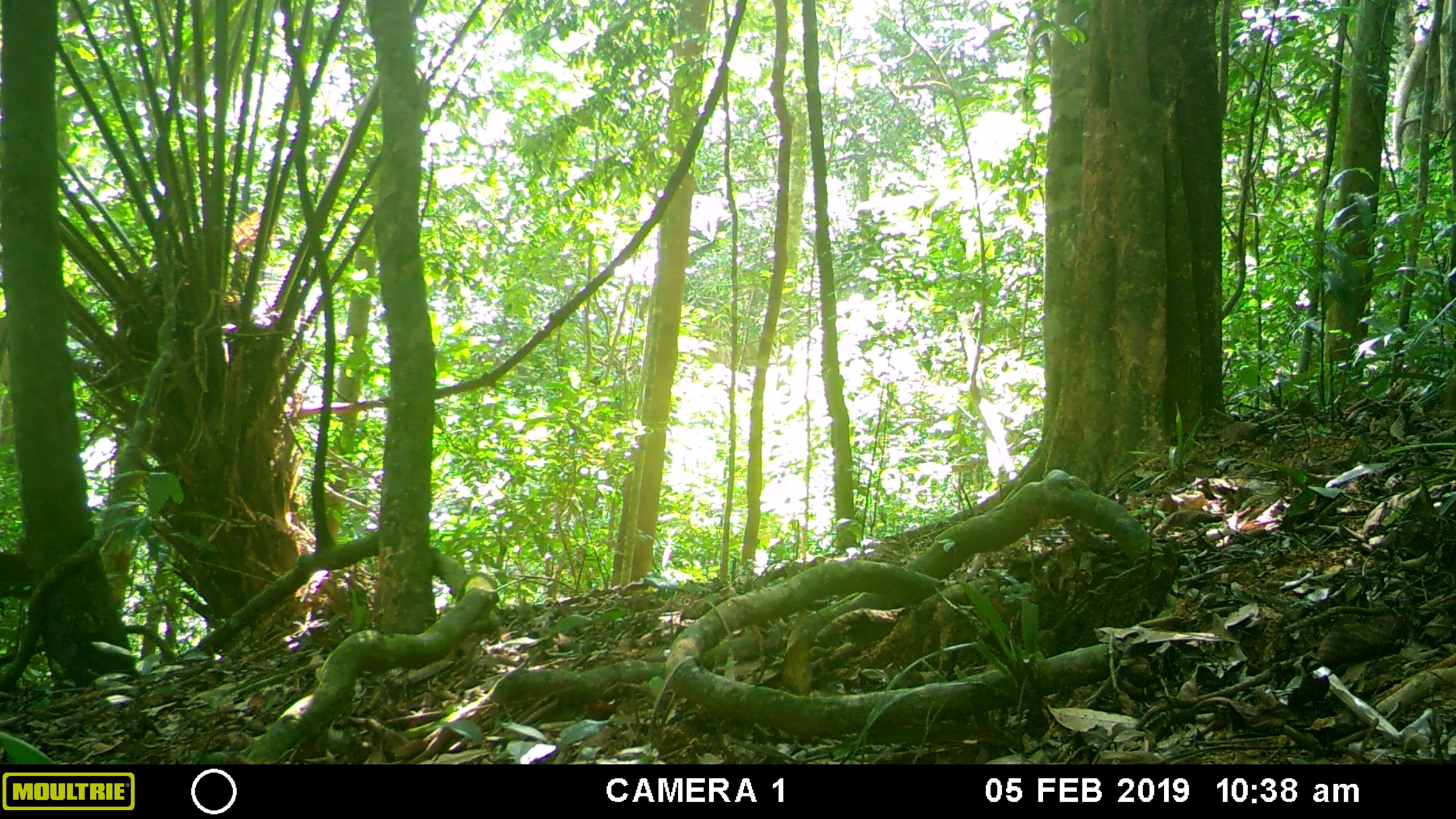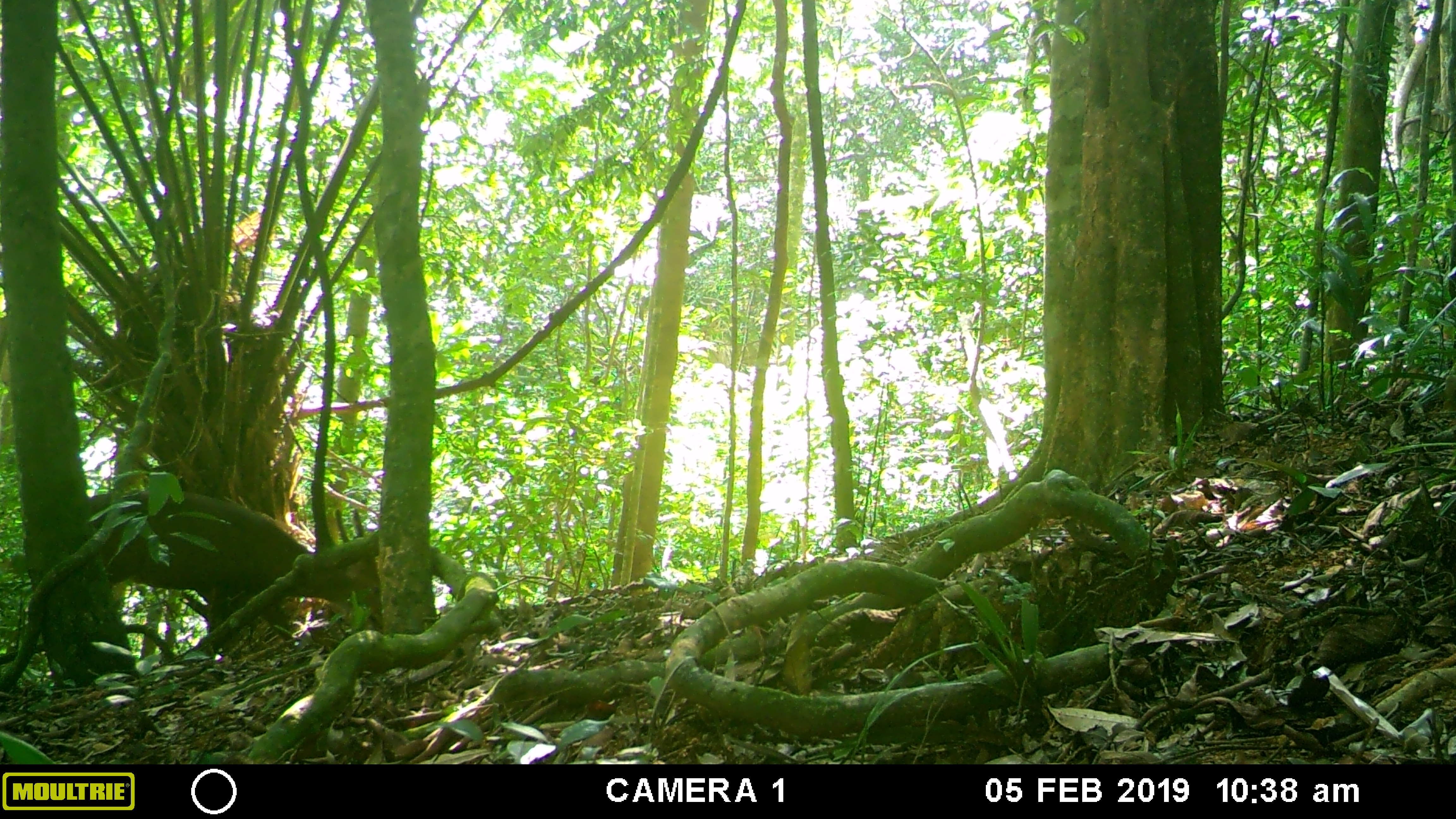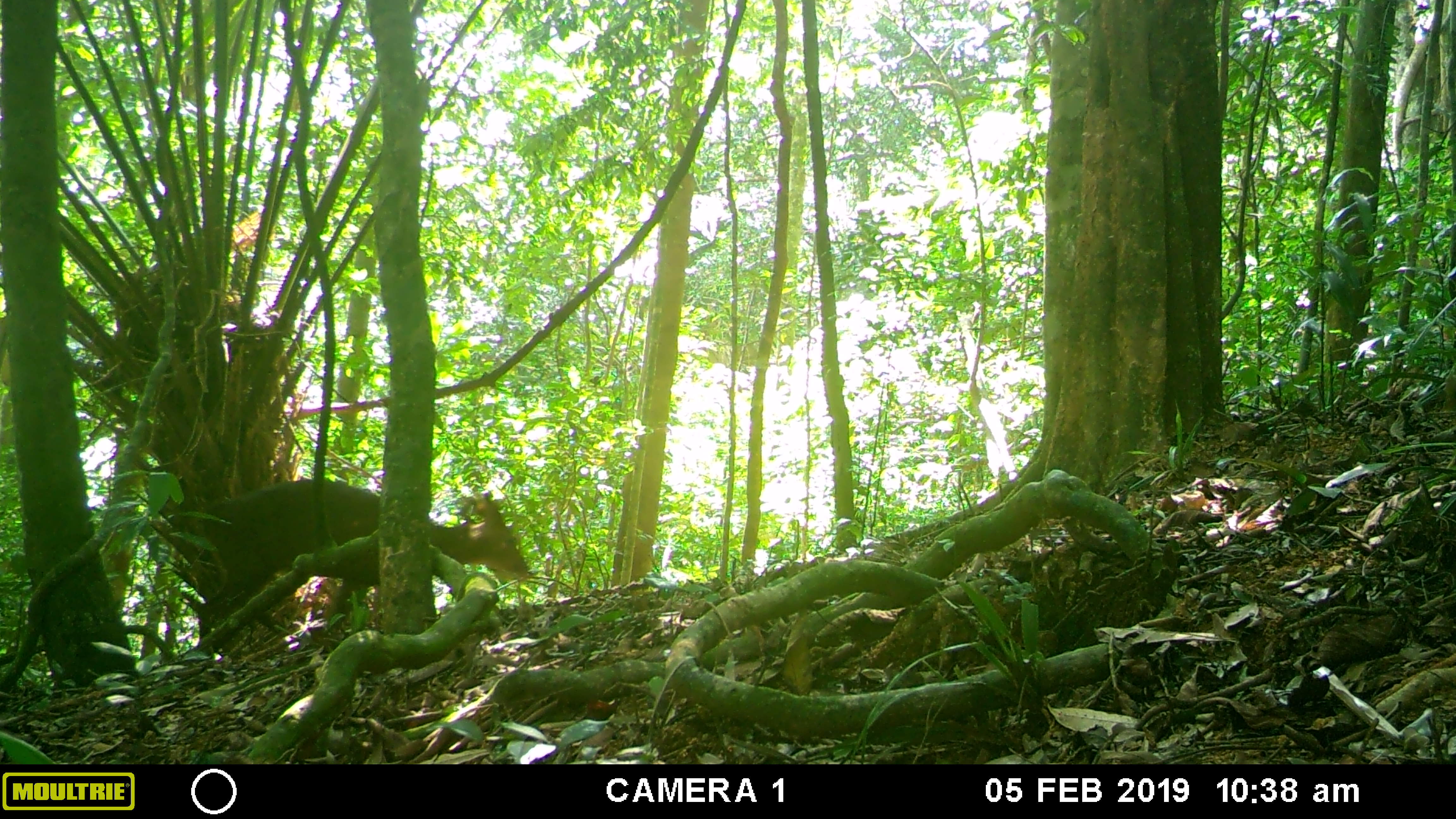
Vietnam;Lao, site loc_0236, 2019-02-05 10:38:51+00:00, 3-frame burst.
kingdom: Animalia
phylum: Chordata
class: Mammalia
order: Artiodactyla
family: Cervidae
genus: Muntiacus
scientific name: Muntiacus vuquangensis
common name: large-antlered muntjac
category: large antlered muntjac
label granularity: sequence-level